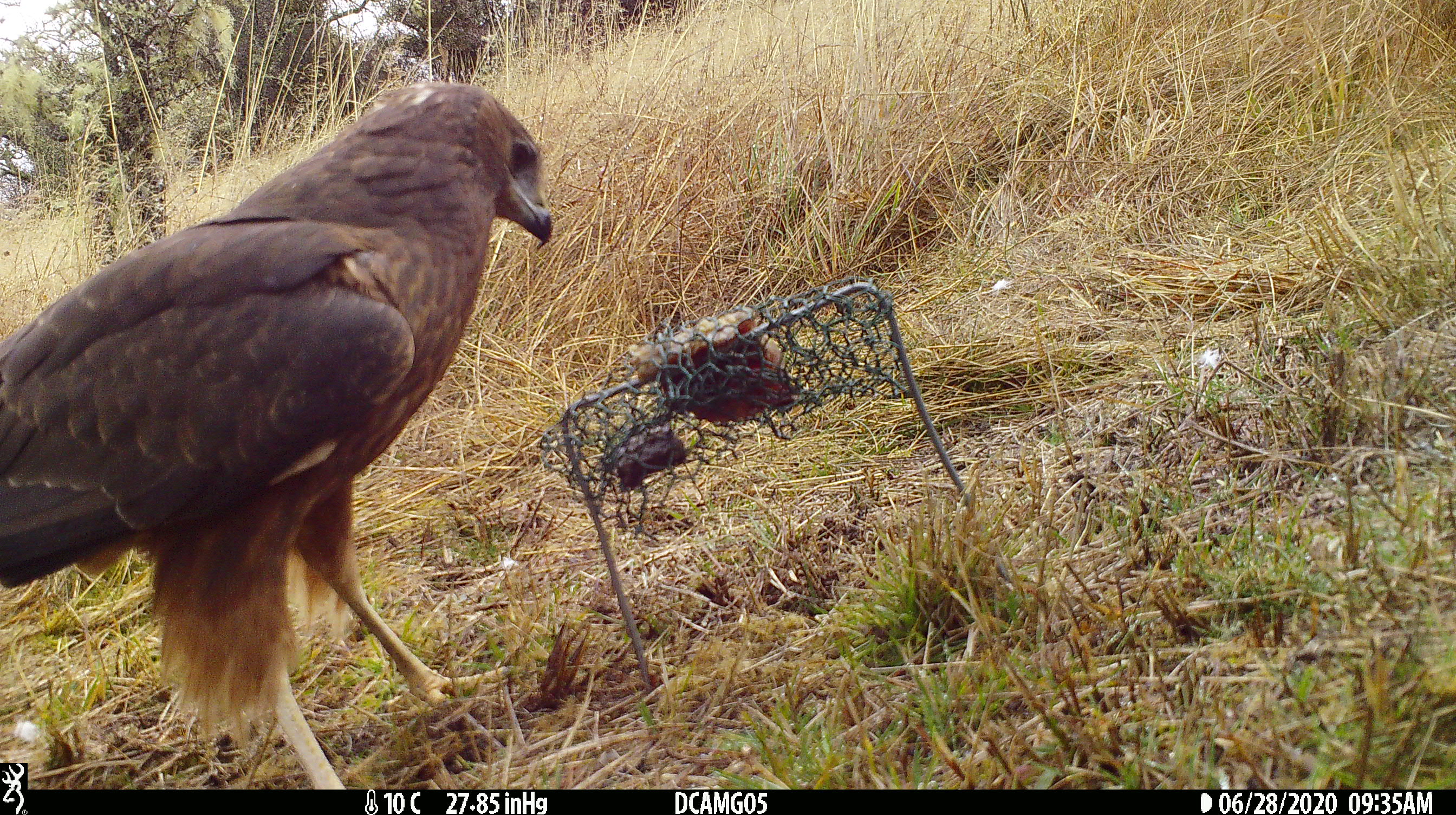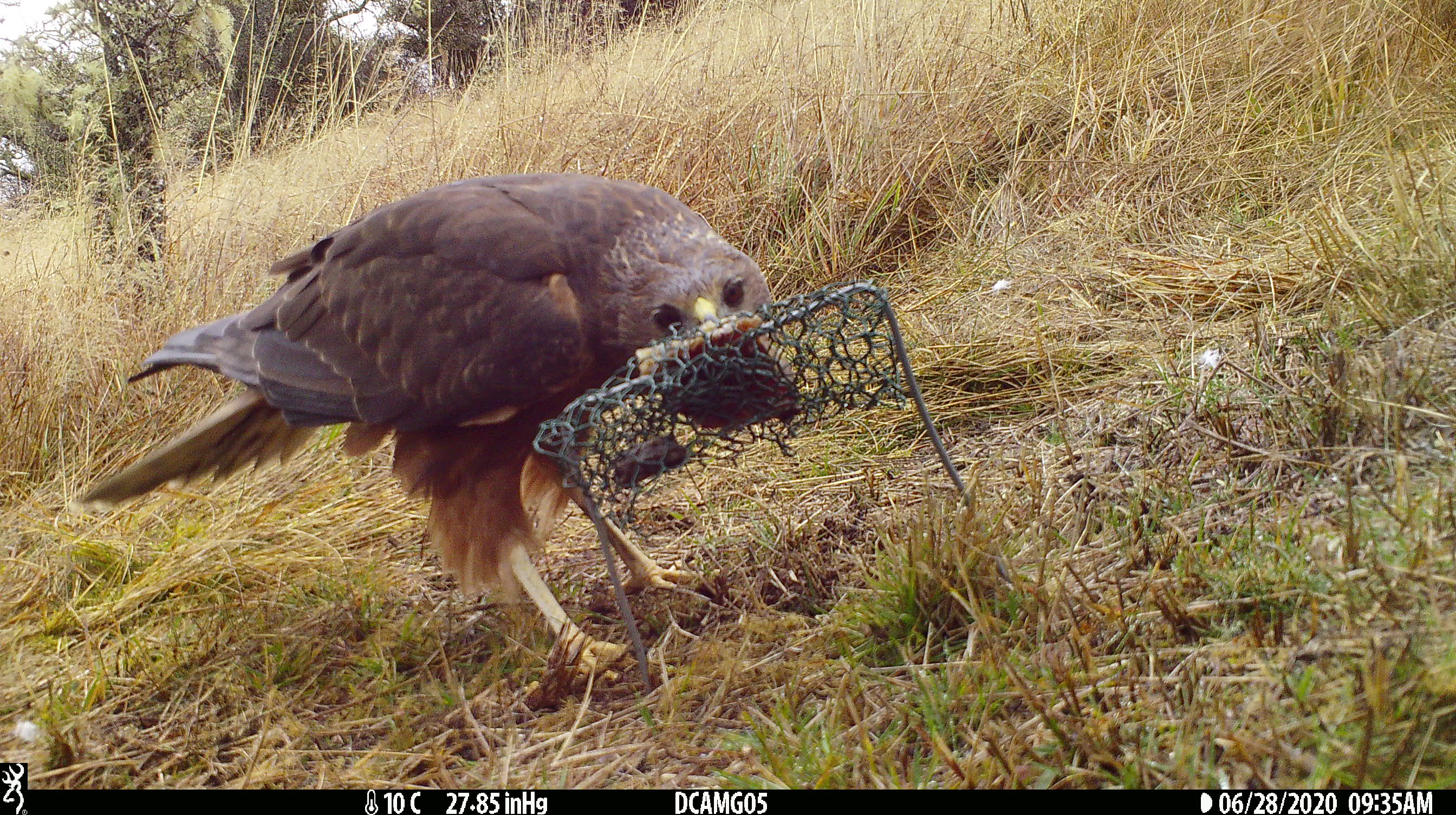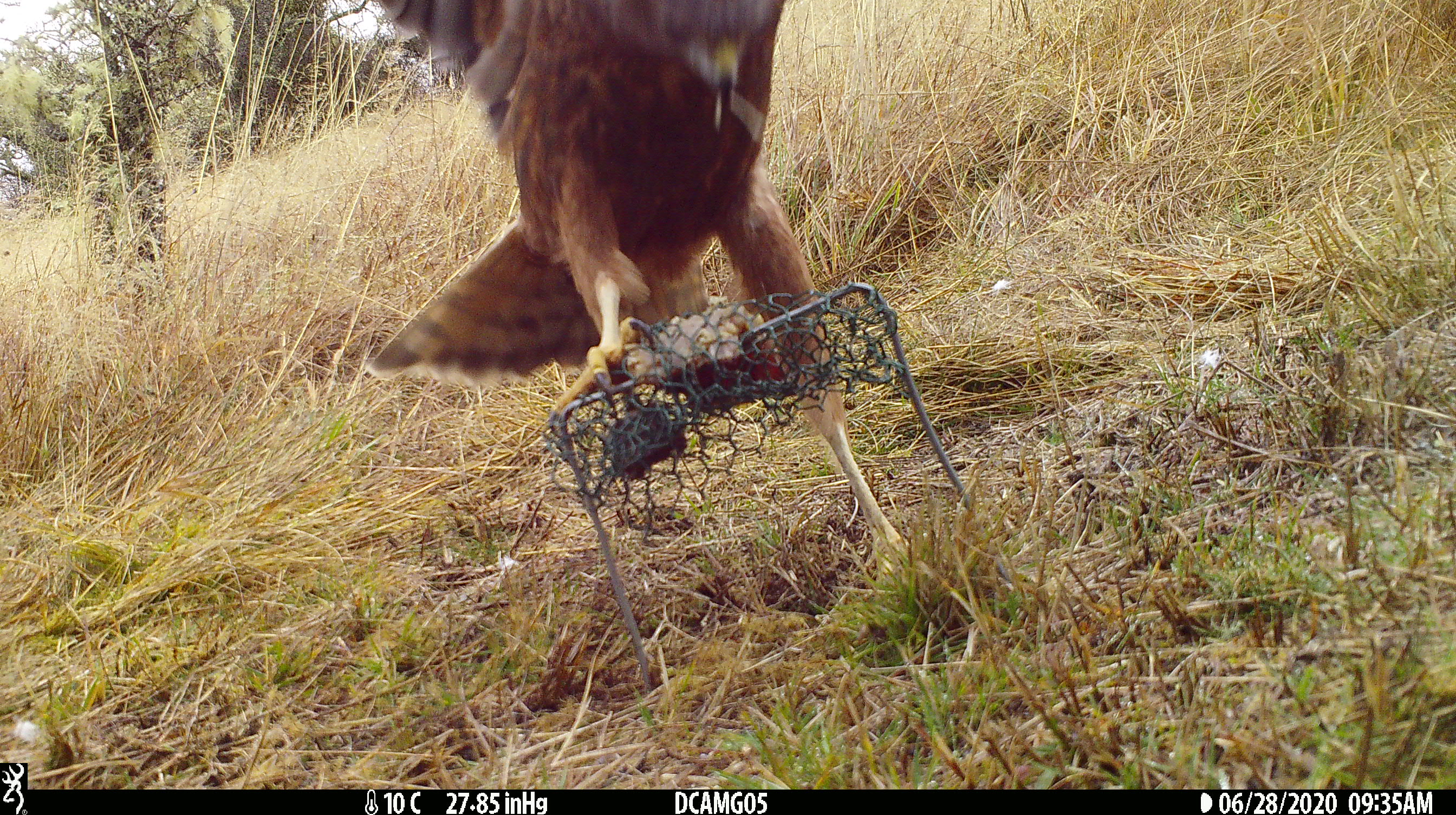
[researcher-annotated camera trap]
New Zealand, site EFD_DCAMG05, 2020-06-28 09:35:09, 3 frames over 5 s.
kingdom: Animalia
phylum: Chordata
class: Aves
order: Accipitriformes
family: Accipitridae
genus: Circus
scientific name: Circus approximans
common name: swamp harrier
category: harrier